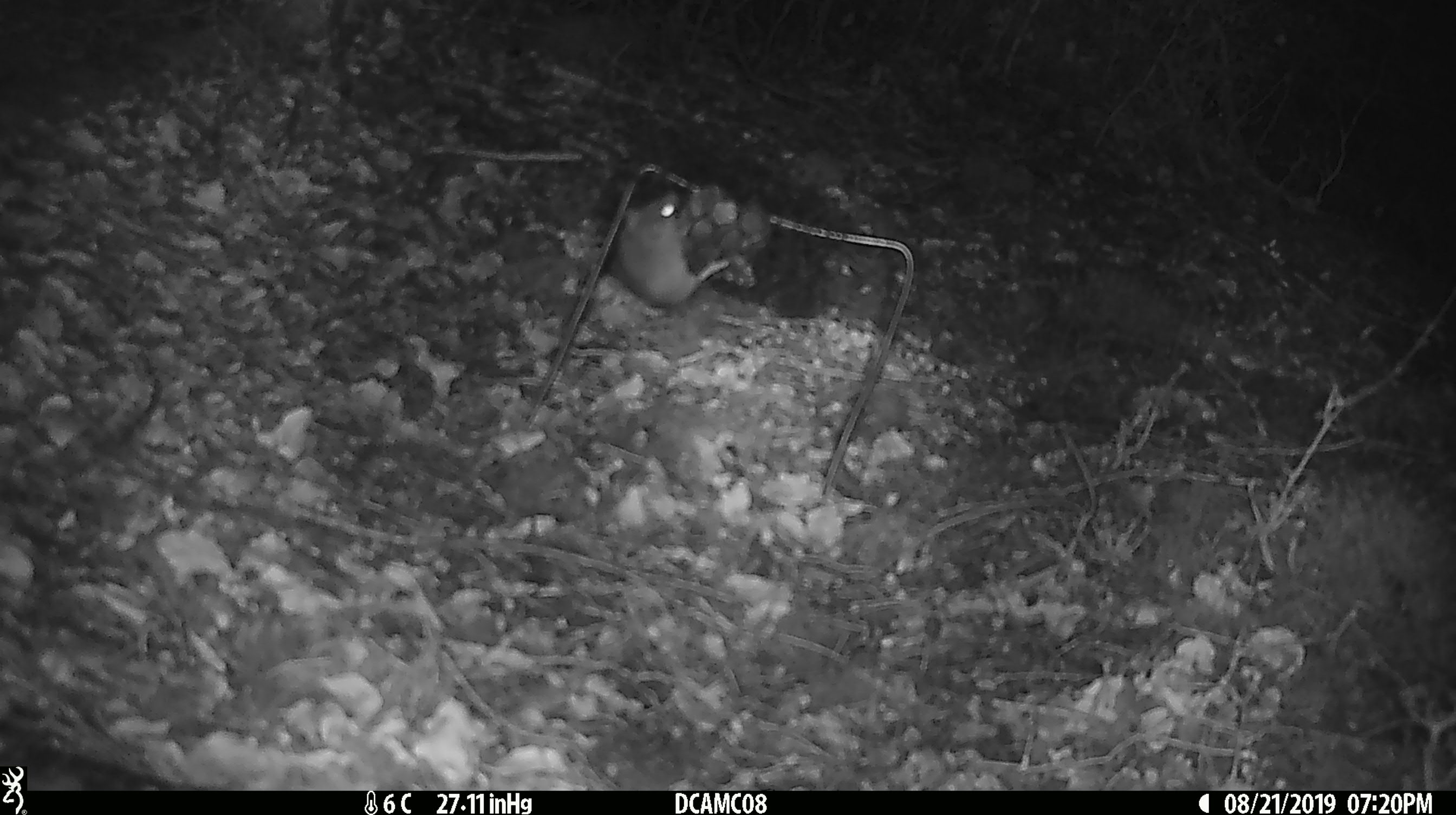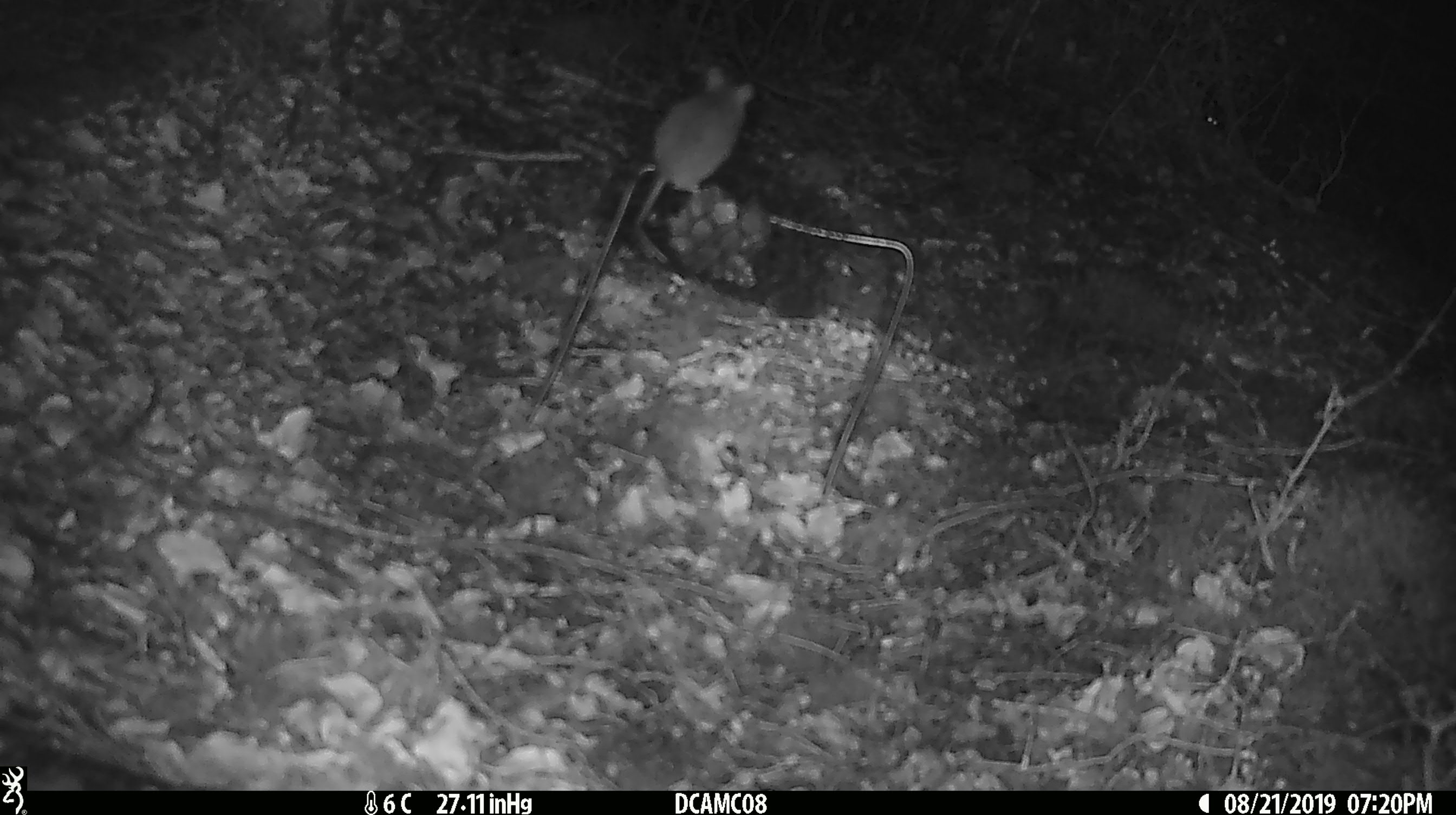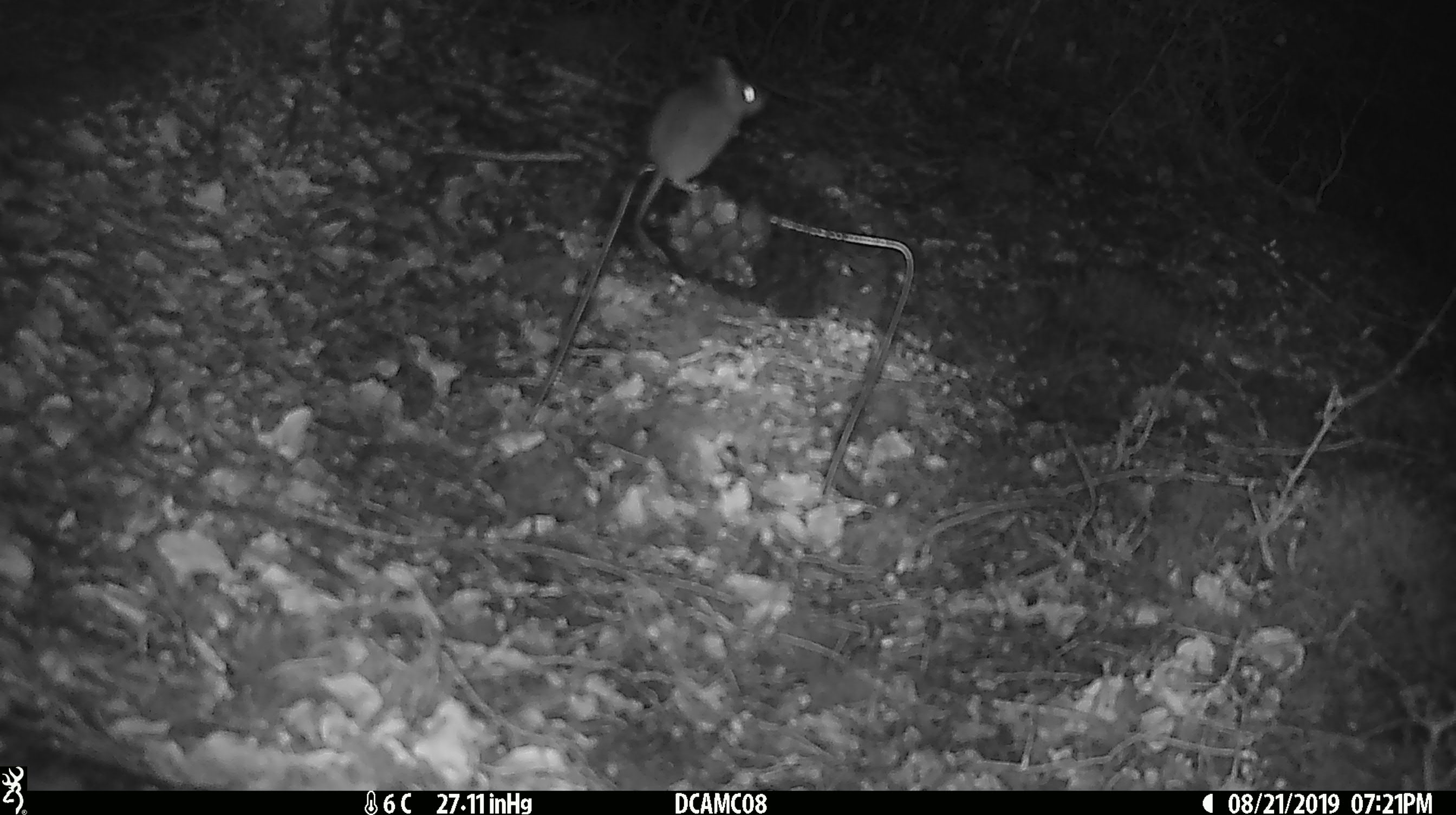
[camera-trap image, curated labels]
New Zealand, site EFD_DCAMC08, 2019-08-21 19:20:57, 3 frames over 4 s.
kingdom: Animalia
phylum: Chordata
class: Mammalia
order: Rodentia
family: Muridae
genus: Mus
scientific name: Mus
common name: mouse